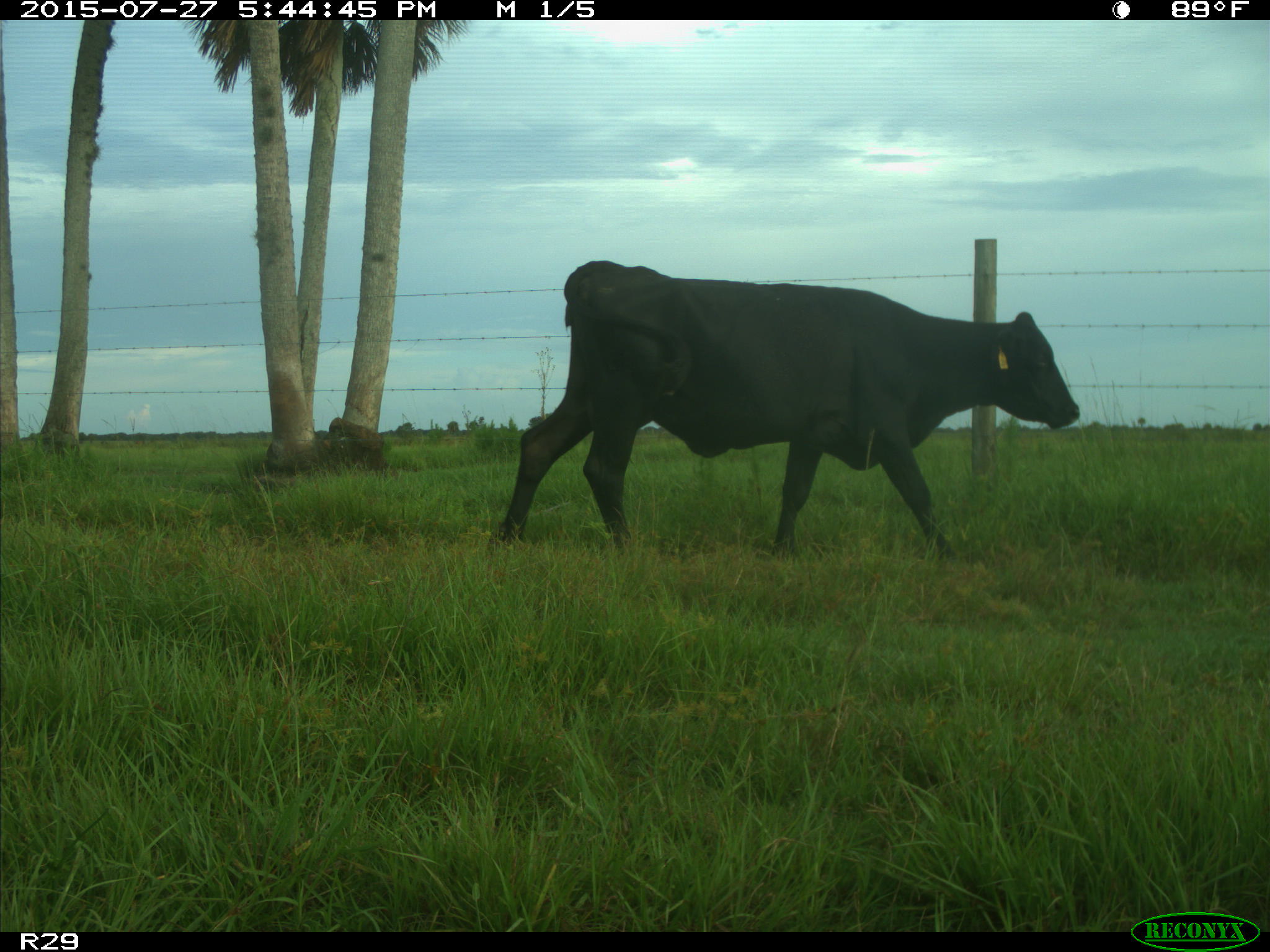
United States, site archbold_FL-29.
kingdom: Animalia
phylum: Chordata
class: Mammalia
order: Artiodactyla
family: Bovidae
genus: Bos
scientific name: Bos taurus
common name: domestic cow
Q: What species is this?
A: Bos taurus (domestic cow).